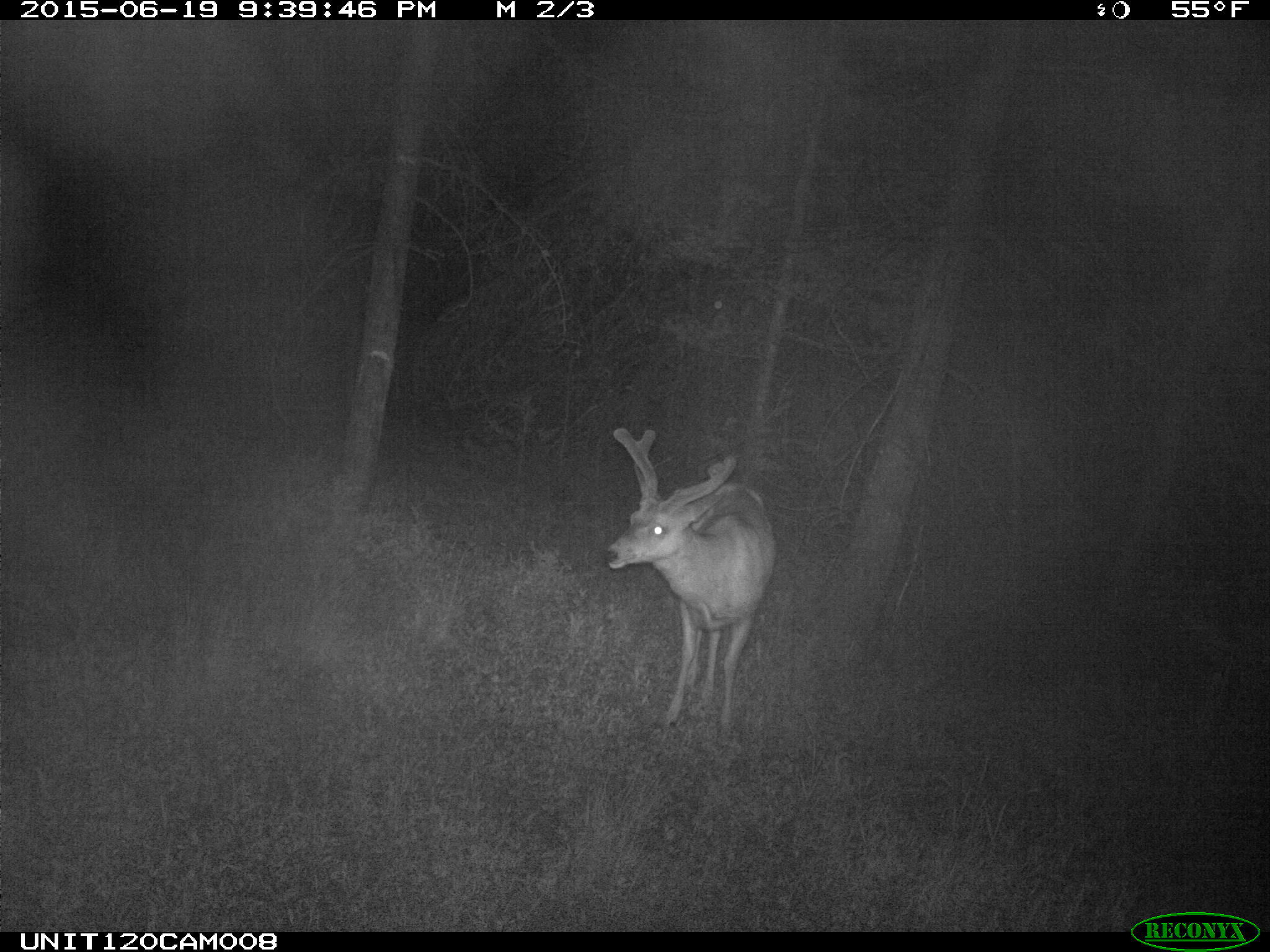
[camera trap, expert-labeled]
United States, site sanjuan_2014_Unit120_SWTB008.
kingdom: Animalia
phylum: Chordata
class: Mammalia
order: Artiodactyla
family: Cervidae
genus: Odocoileus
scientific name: Odocoileus hemionus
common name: mule deer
Odocoileus hemionus (mule deer).